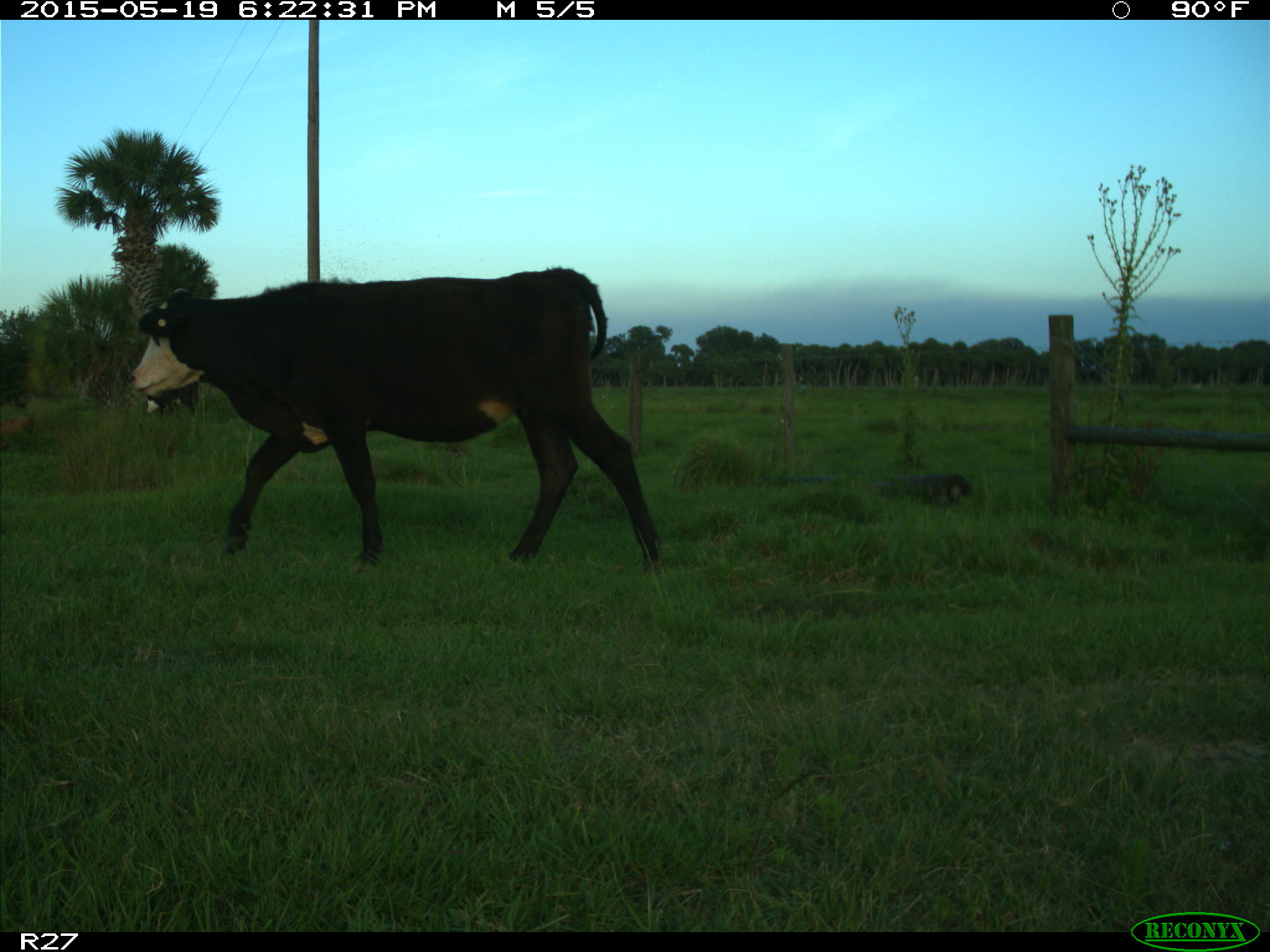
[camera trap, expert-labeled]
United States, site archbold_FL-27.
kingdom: Animalia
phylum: Chordata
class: Mammalia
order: Artiodactyla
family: Bovidae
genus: Bos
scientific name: Bos taurus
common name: domestic cow